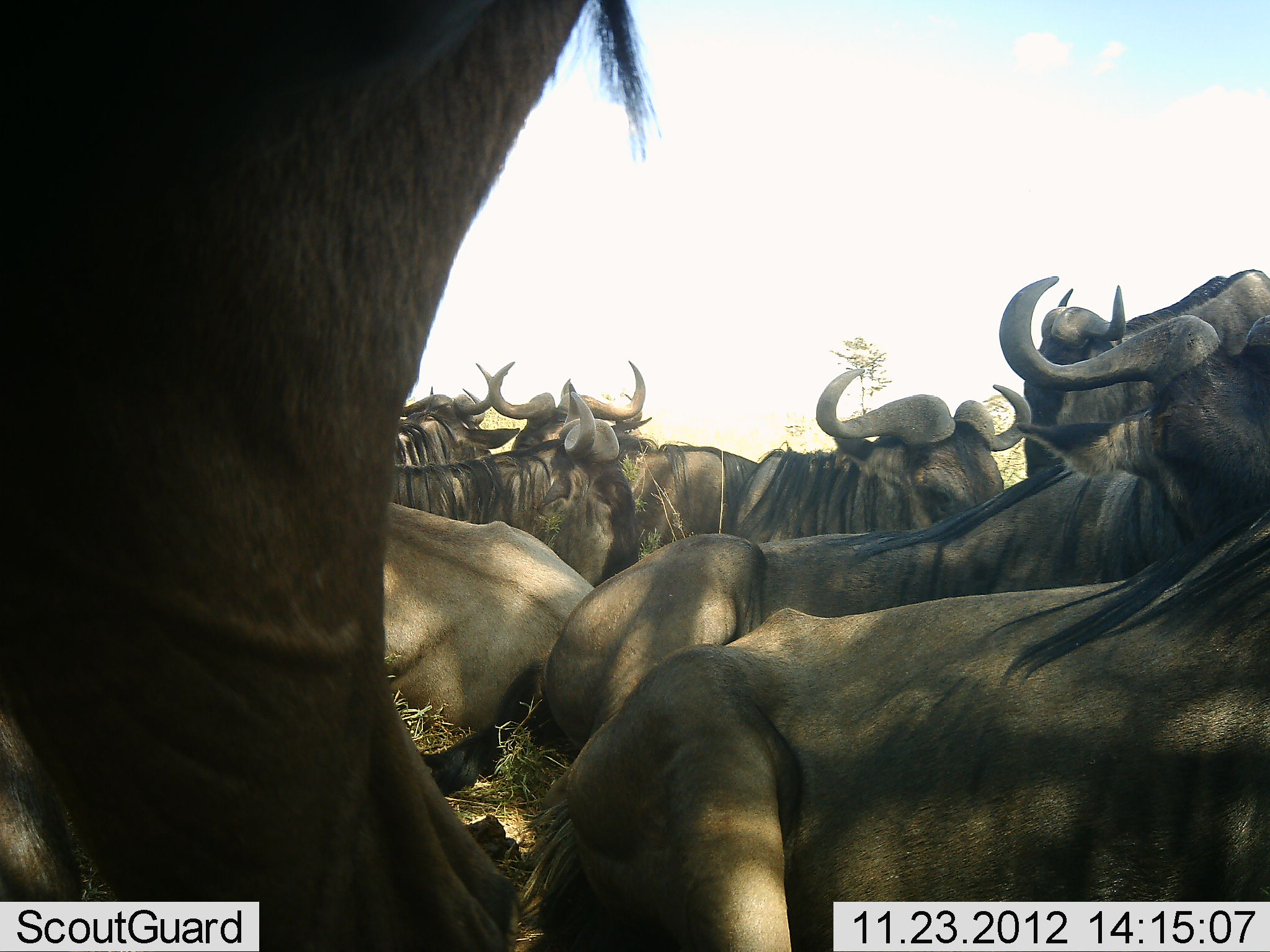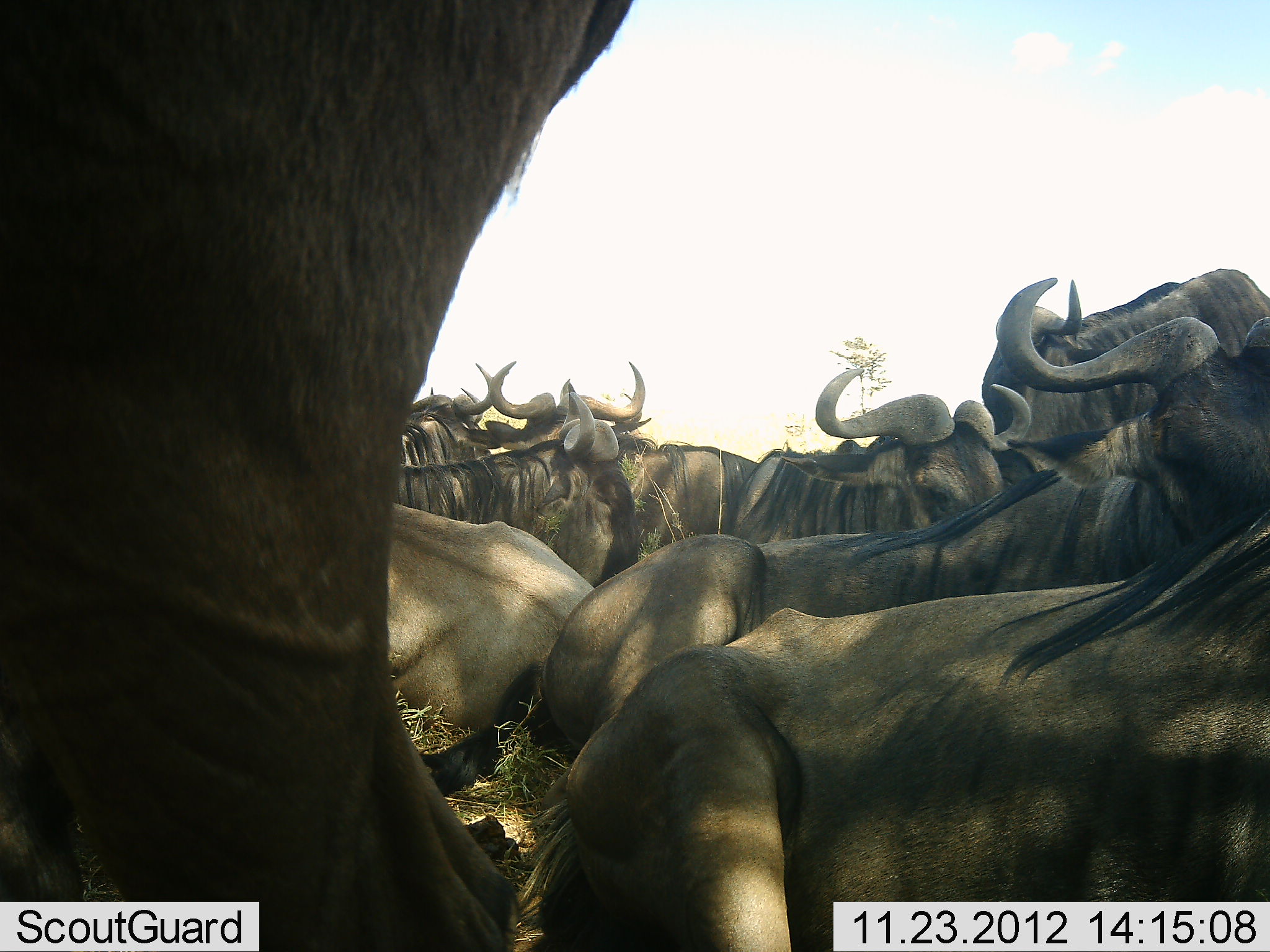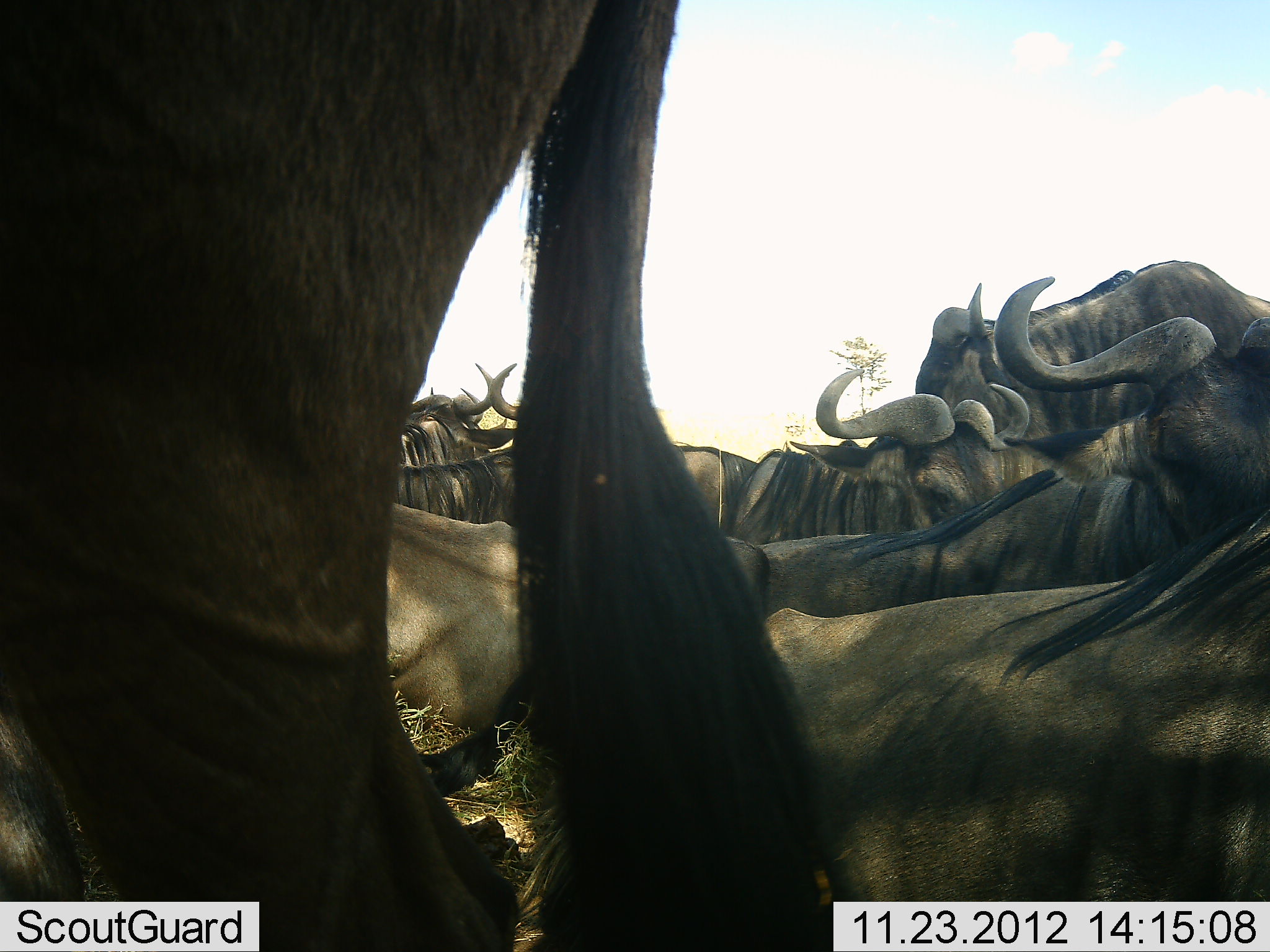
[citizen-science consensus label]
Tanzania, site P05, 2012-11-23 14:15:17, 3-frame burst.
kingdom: Animalia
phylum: Chordata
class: Mammalia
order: Artiodactyla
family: Bovidae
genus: Connochaetes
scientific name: Connochaetes taurinus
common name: blue wildebeest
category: wildebeest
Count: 11-50.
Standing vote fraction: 50%.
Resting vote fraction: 100%.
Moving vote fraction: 0%.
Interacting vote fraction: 20%.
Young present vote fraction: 0%.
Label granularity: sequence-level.